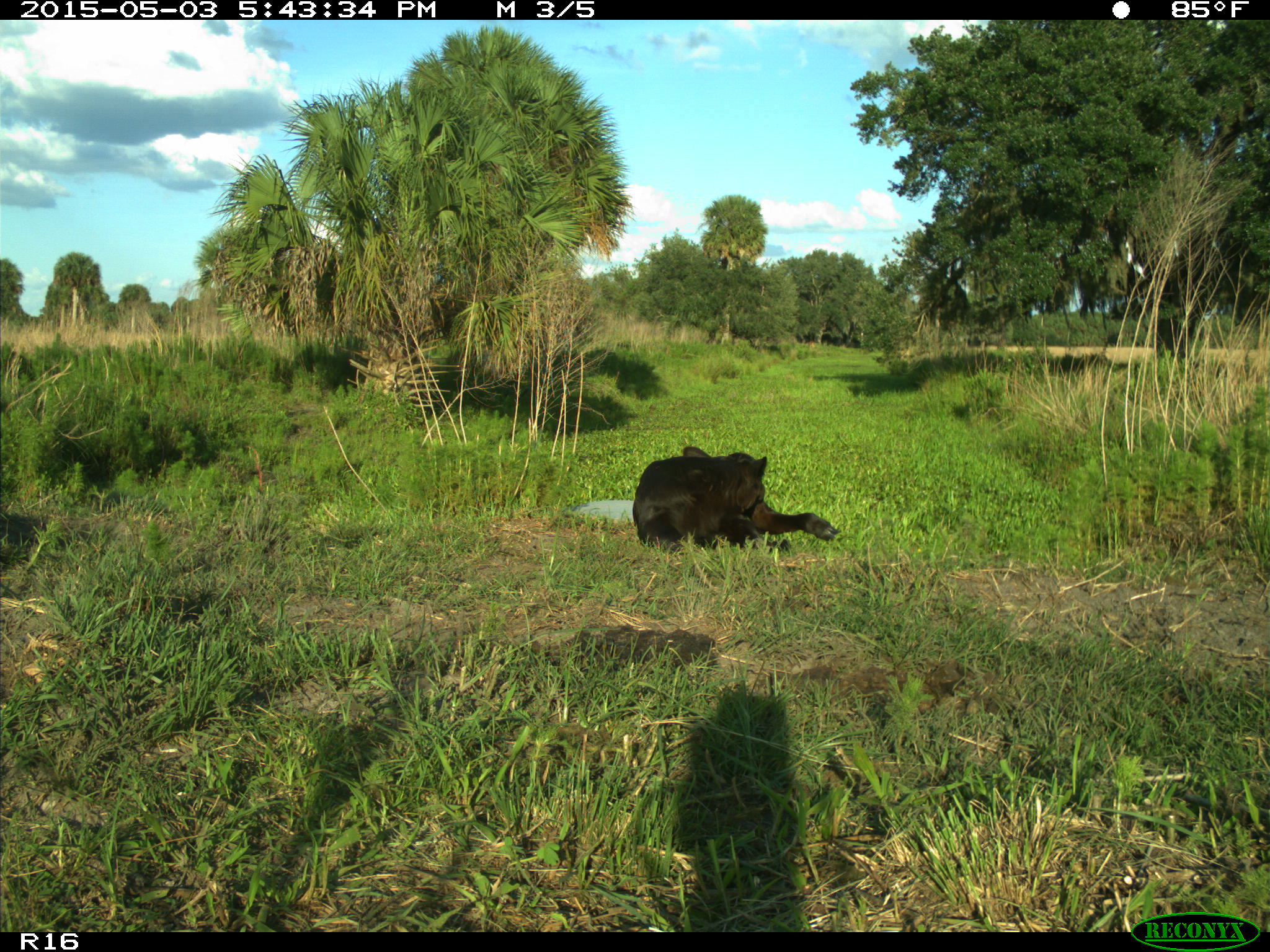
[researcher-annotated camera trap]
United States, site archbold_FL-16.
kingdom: Animalia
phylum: Chordata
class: Mammalia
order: Artiodactyla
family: Bovidae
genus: Bos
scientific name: Bos taurus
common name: domestic cow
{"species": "Bos taurus (domestic cow)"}